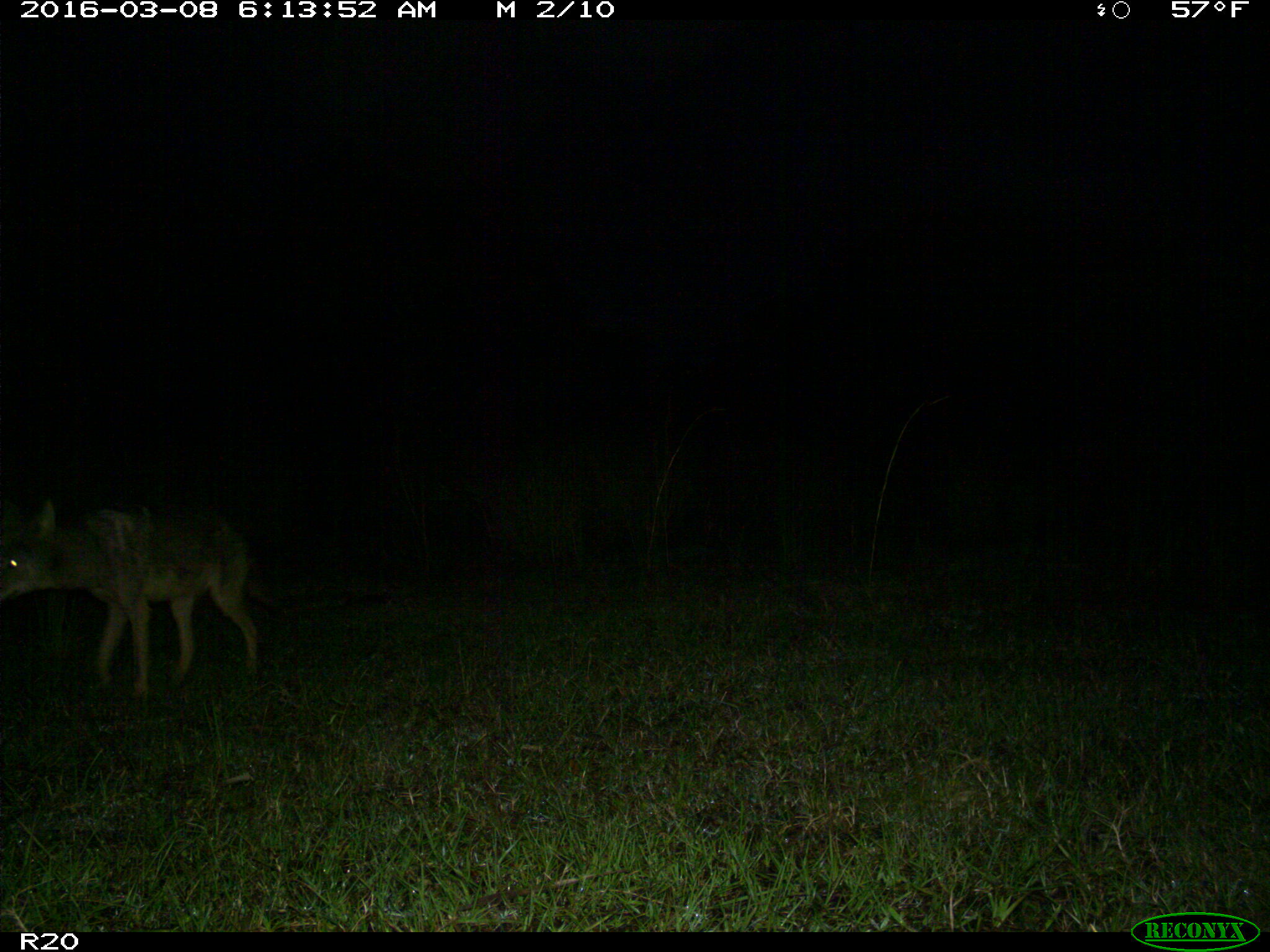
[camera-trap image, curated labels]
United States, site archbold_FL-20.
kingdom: Animalia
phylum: Chordata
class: Mammalia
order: Carnivora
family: Canidae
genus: Canis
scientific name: Canis latrans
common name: coyote